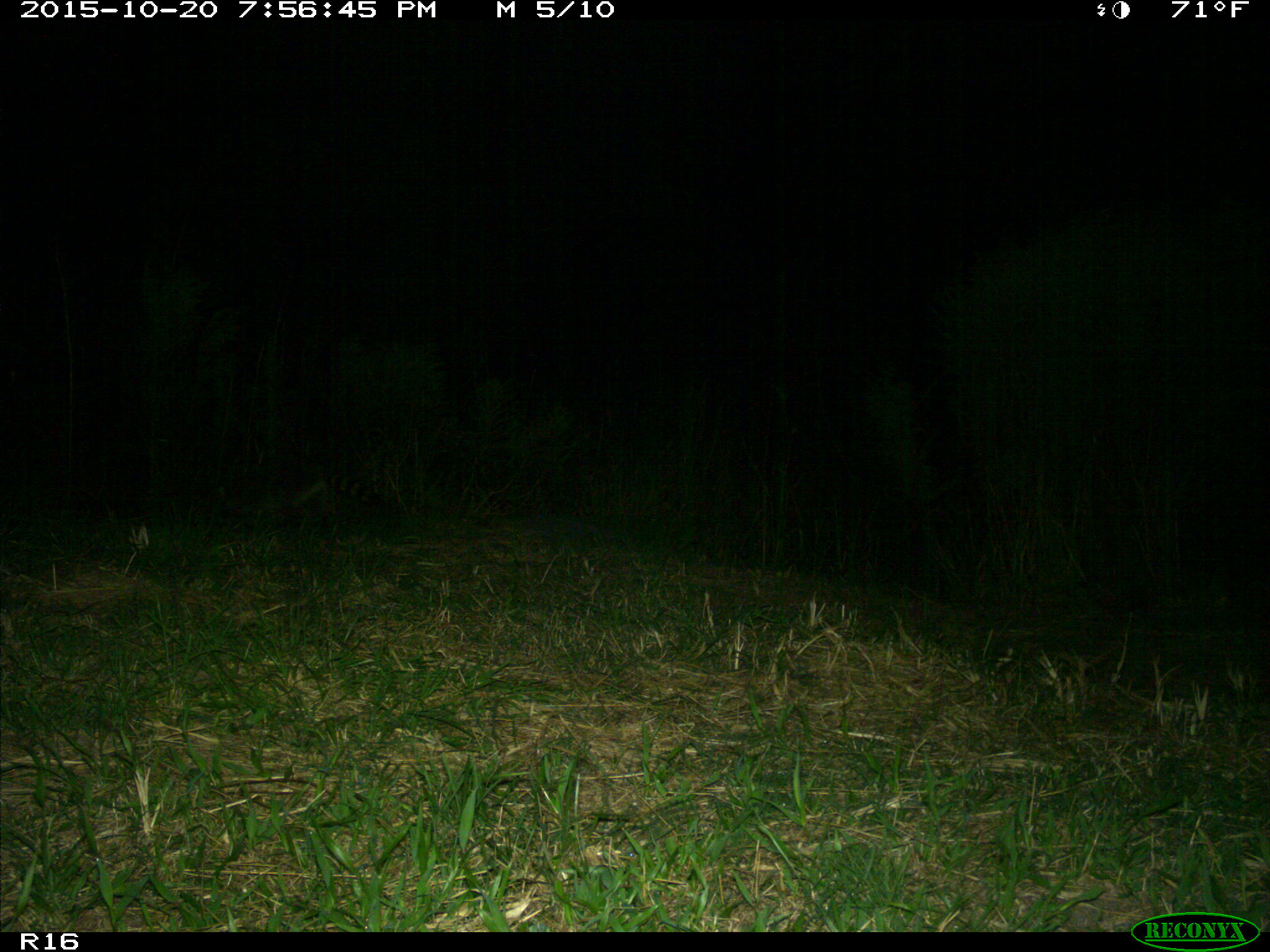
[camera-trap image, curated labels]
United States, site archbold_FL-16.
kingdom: Animalia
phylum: Chordata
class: Mammalia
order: Carnivora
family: Procyonidae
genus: Procyon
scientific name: Procyon lotor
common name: common raccoon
Procyon lotor (common raccoon).